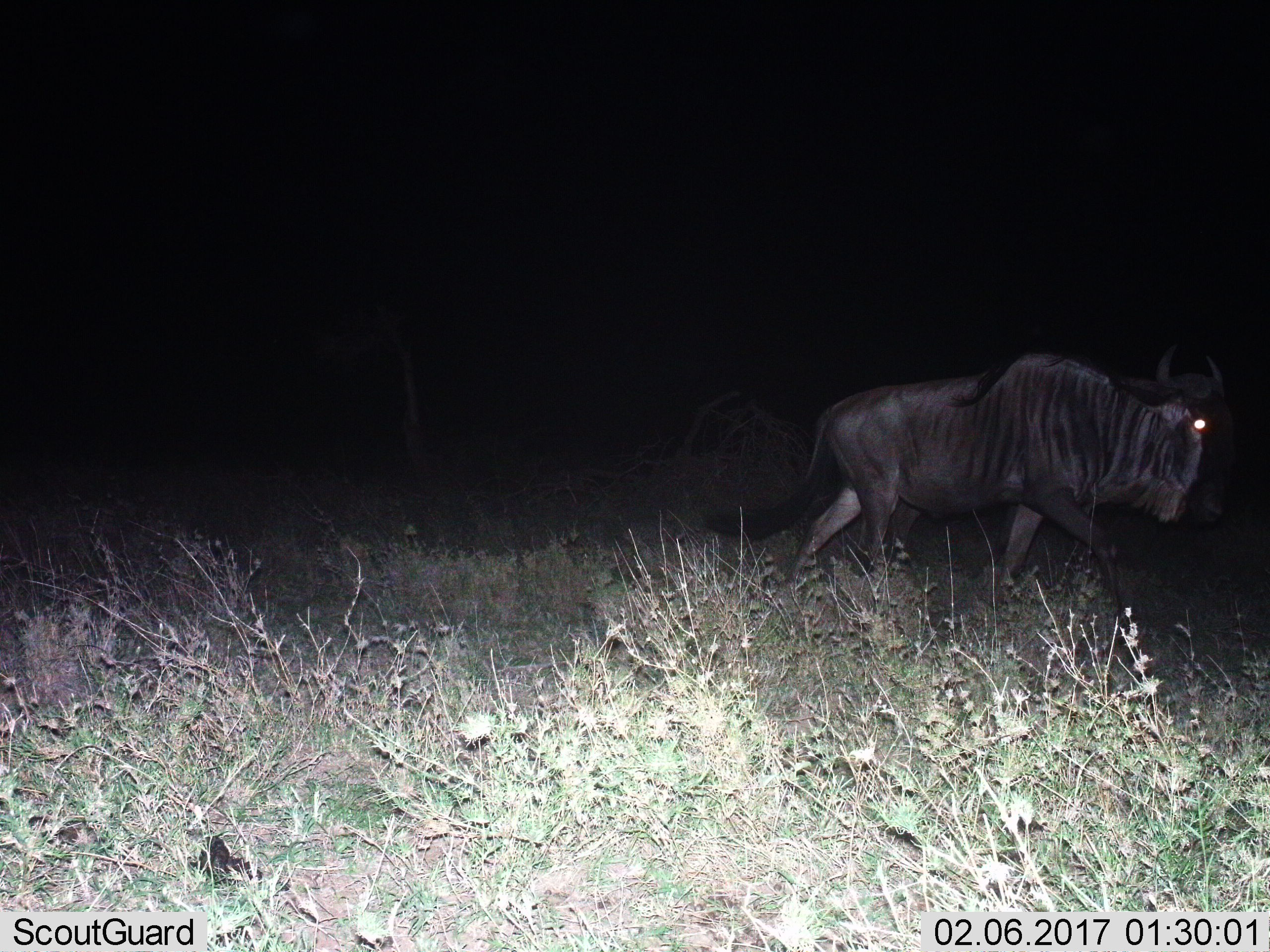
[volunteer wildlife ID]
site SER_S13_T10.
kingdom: Animalia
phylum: Chordata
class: Mammalia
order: Artiodactyla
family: Bovidae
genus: Connochaetes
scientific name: Connochaetes taurinus taurinus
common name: blue wildebeest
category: wildebeestblue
Wildebeestblue (blue wildebeest) (Connochaetes taurinus taurinus), count 1. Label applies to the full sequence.